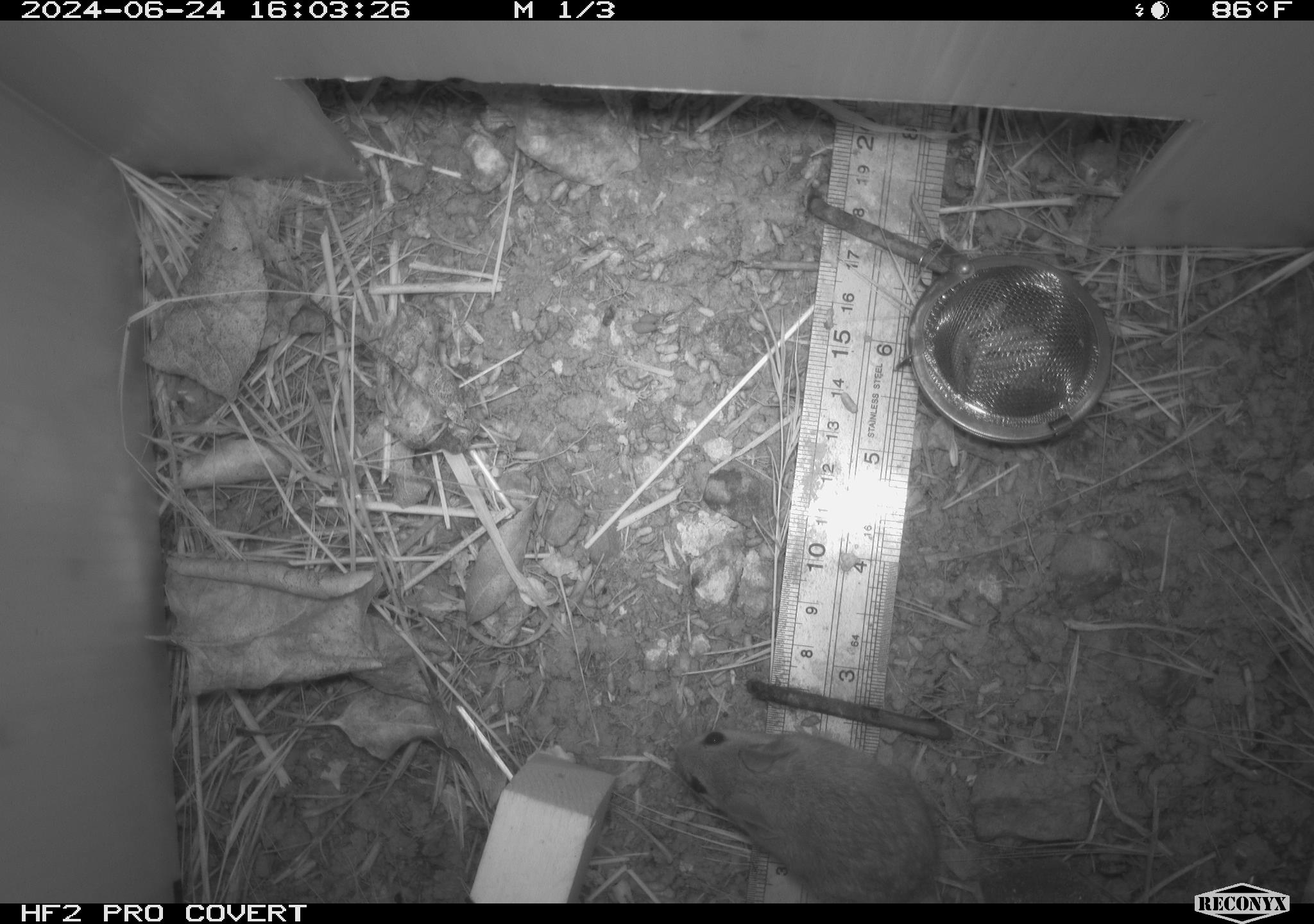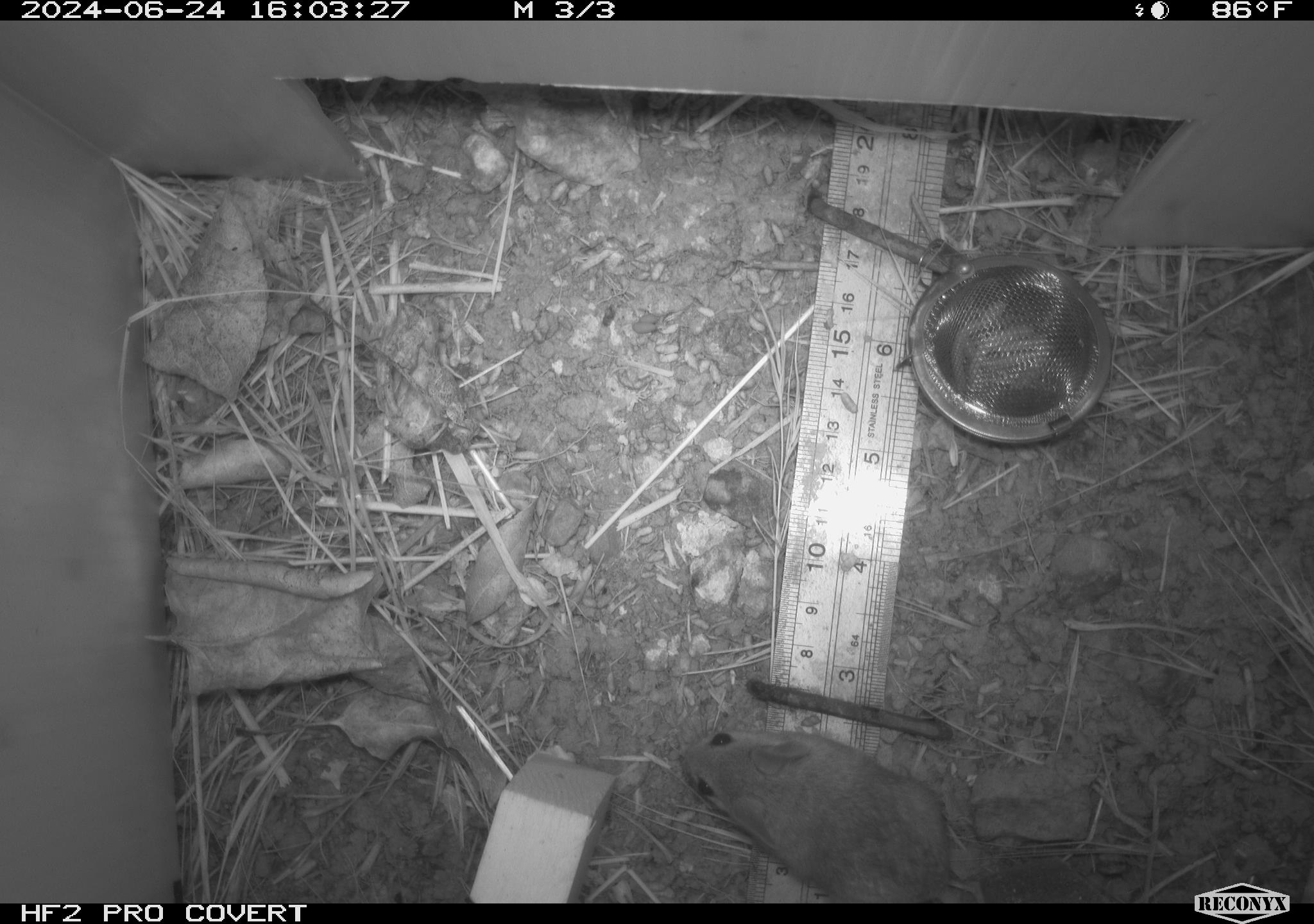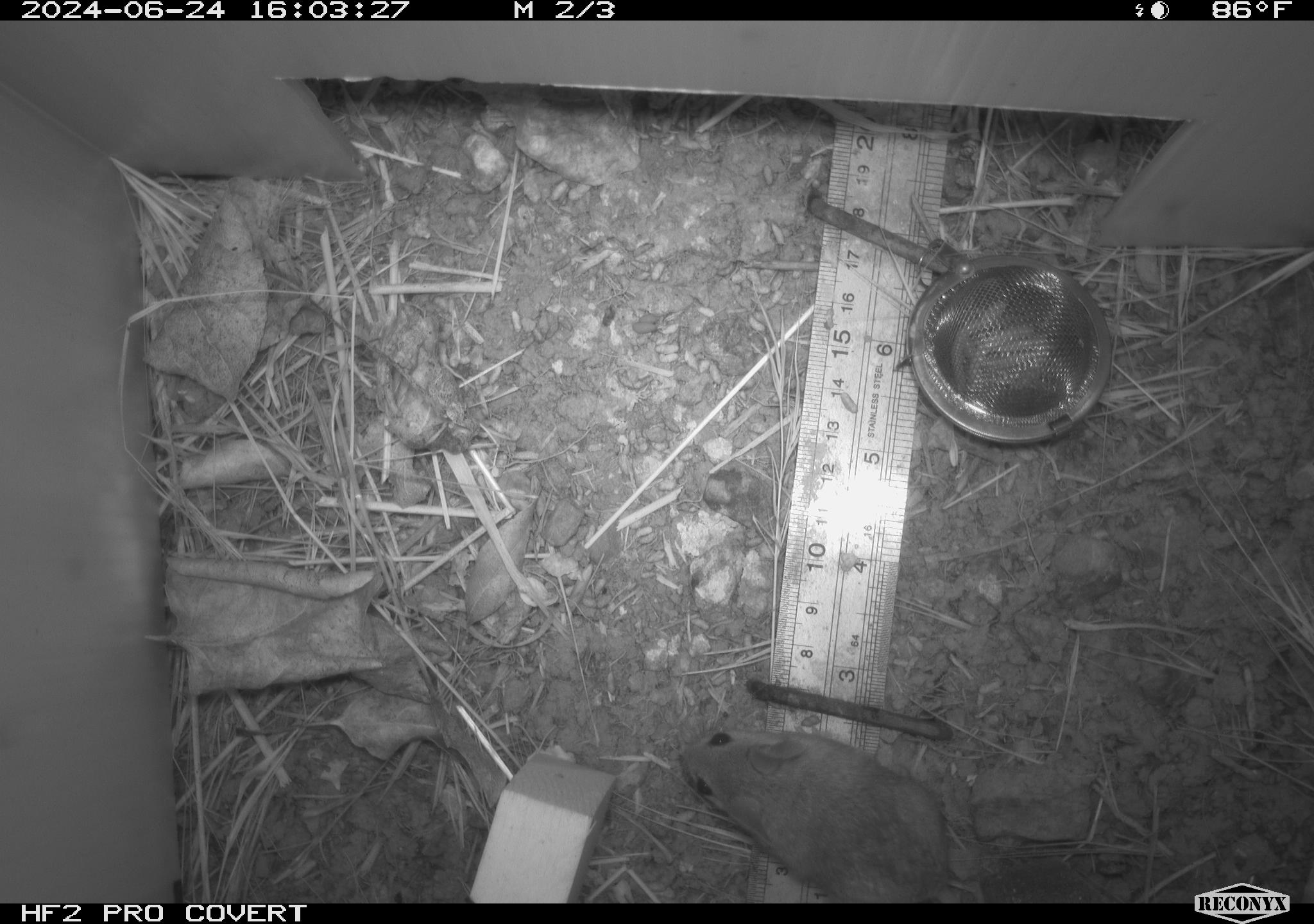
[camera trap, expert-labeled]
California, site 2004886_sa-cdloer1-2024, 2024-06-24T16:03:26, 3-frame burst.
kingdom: Animalia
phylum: Chordata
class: Mammalia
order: Rodentia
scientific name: Rodentia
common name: mouse species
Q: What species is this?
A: Mouse species (Rodentia).